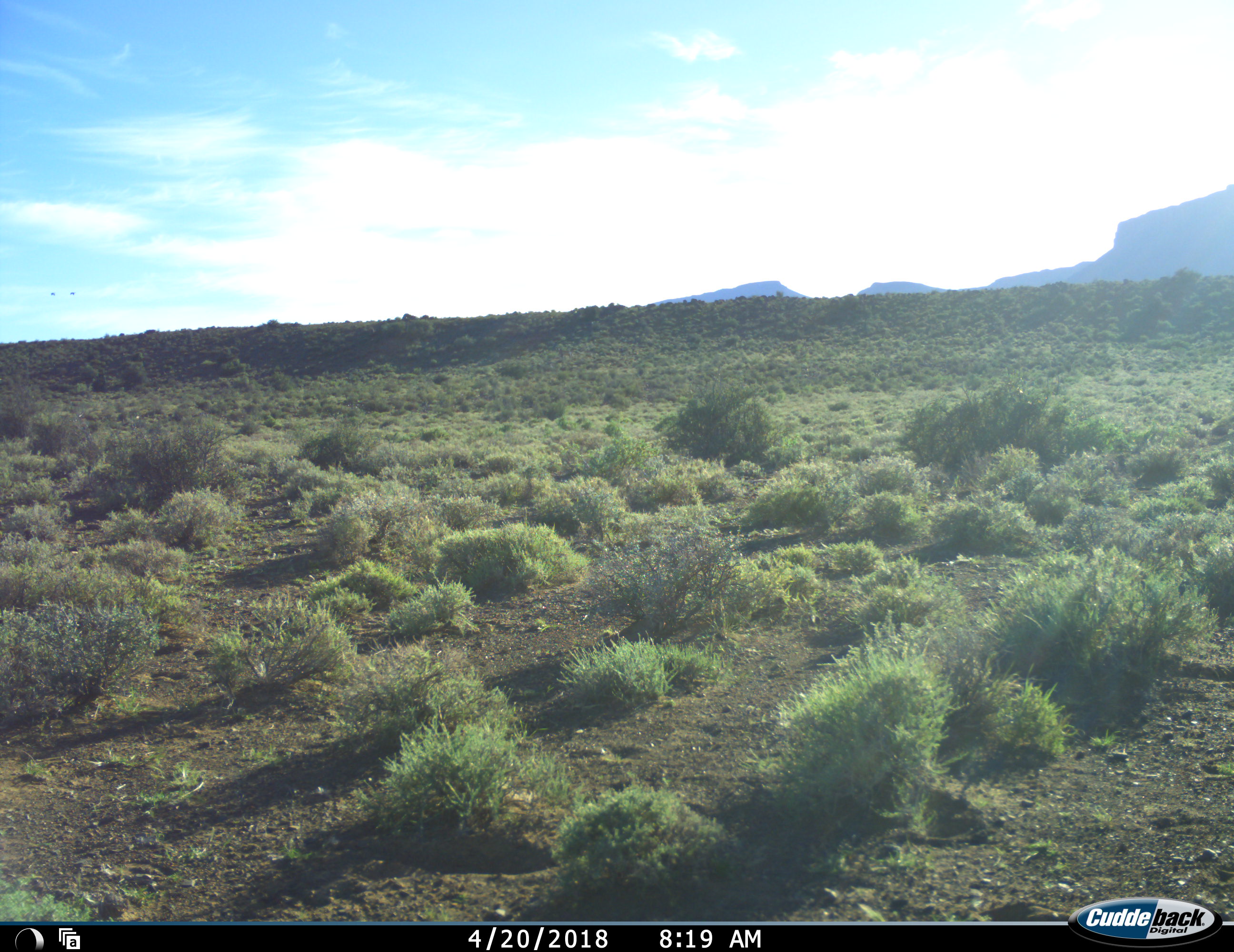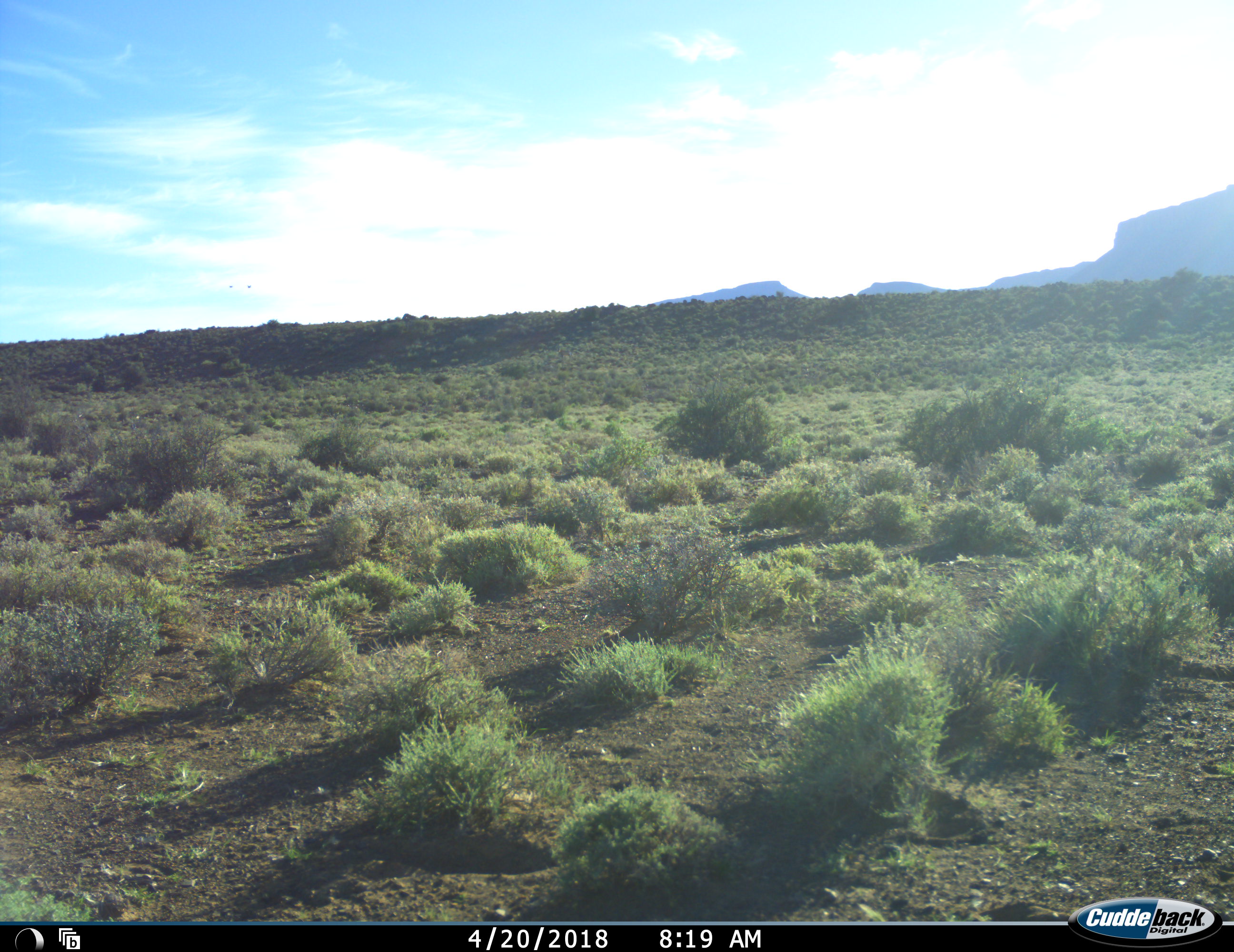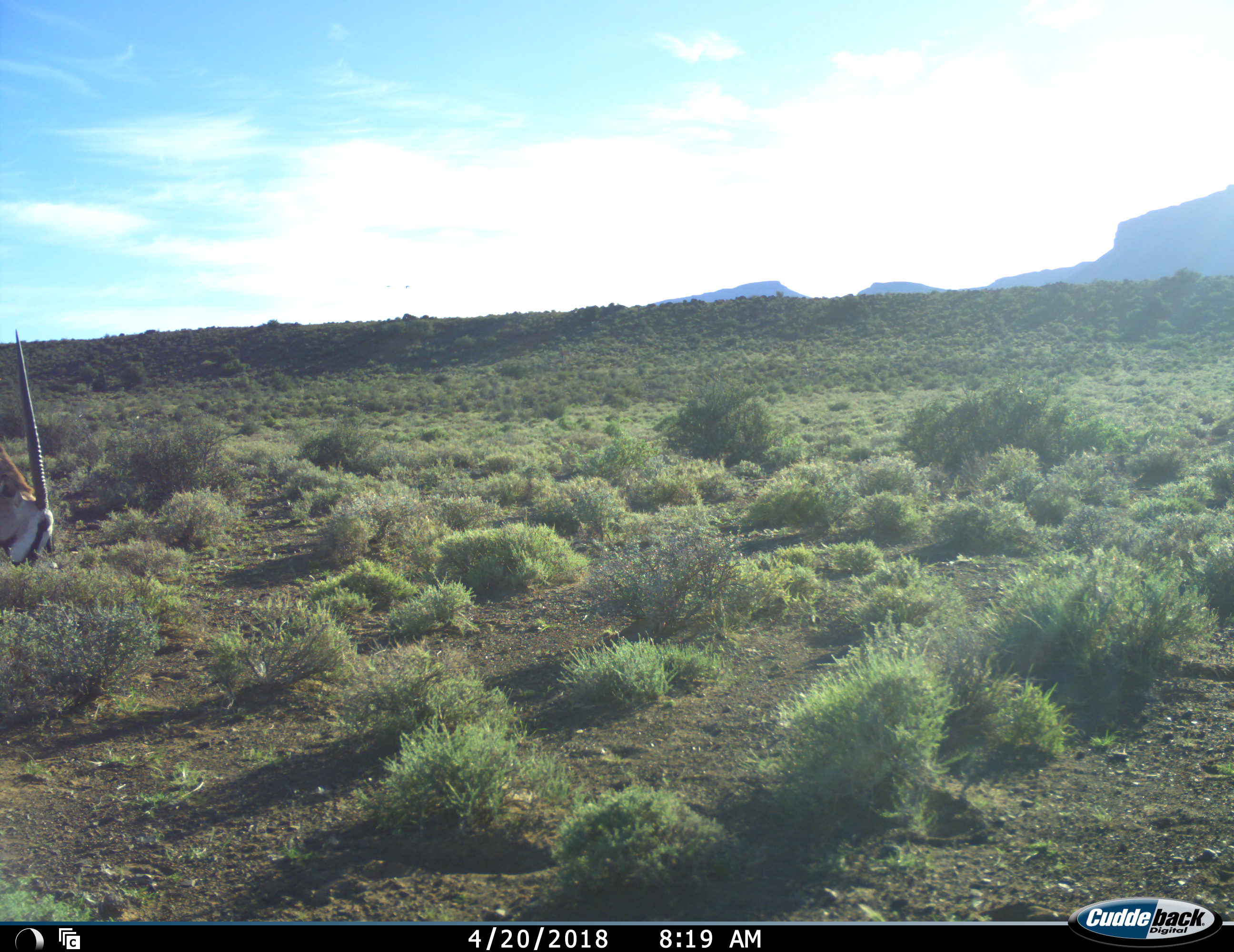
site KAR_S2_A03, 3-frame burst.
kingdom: Animalia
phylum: Chordata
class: Mammalia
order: Artiodactyla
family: Bovidae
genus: Oryx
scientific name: Oryx gazella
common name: gemsbok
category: oryx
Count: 1.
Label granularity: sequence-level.